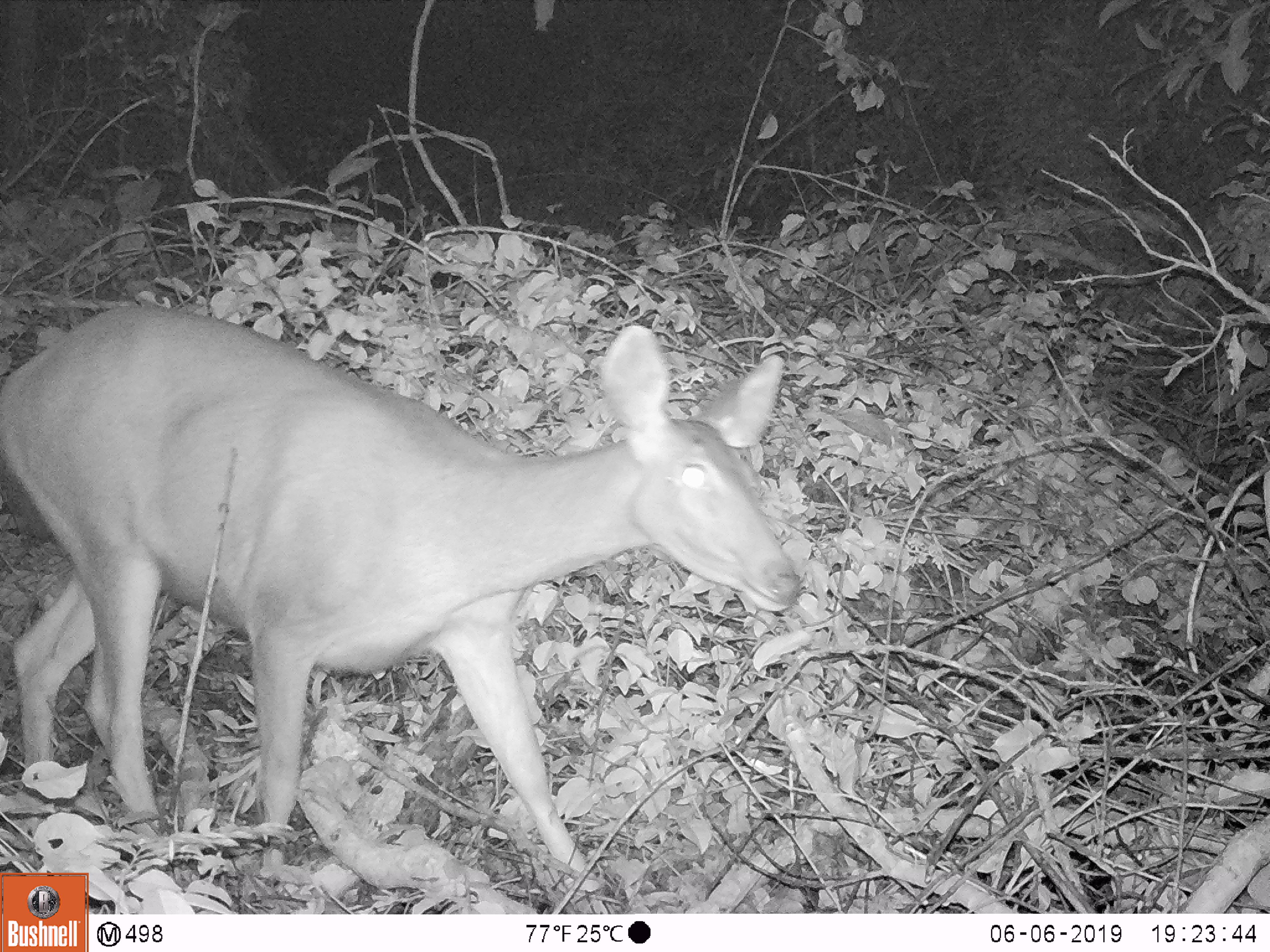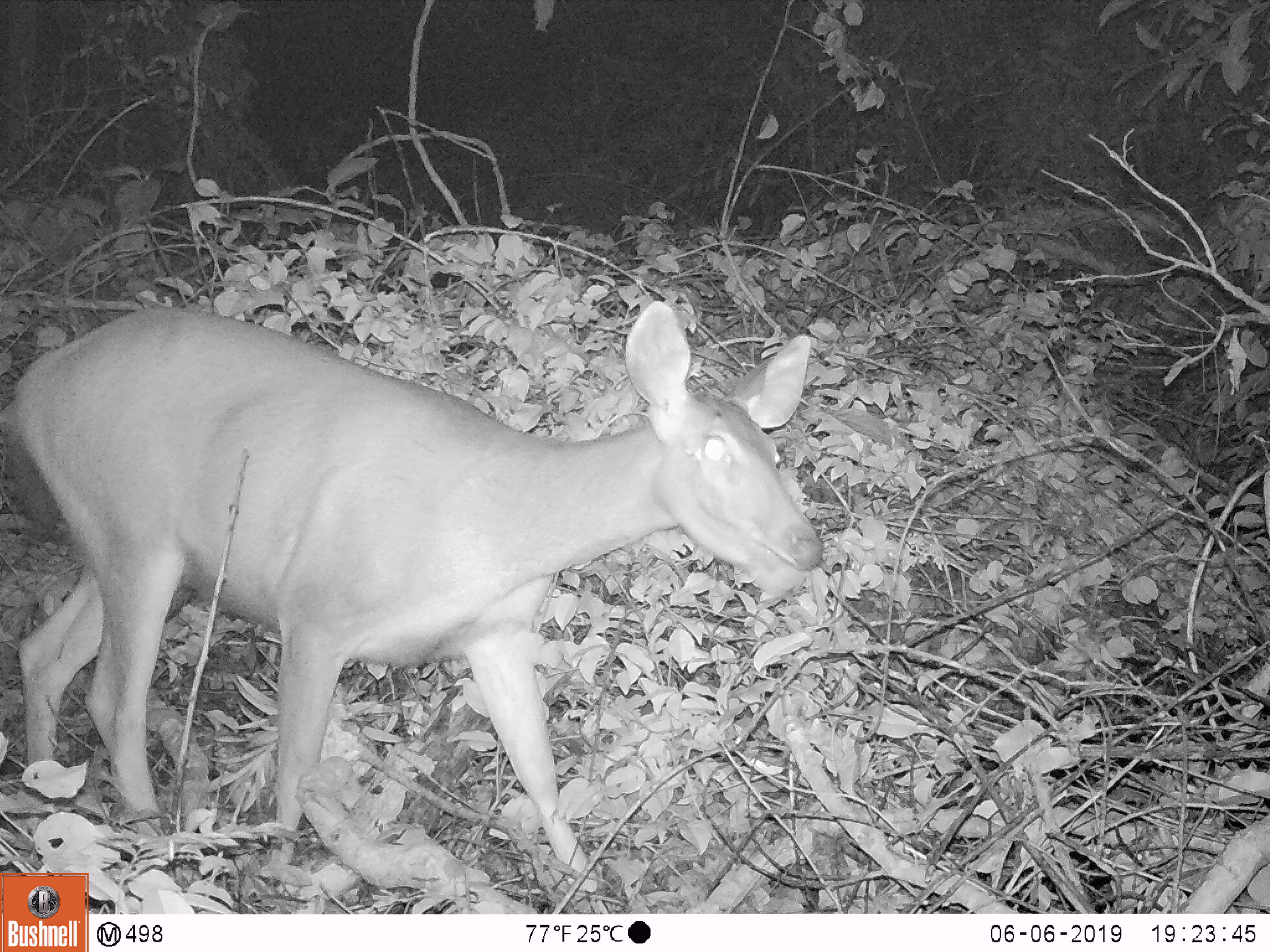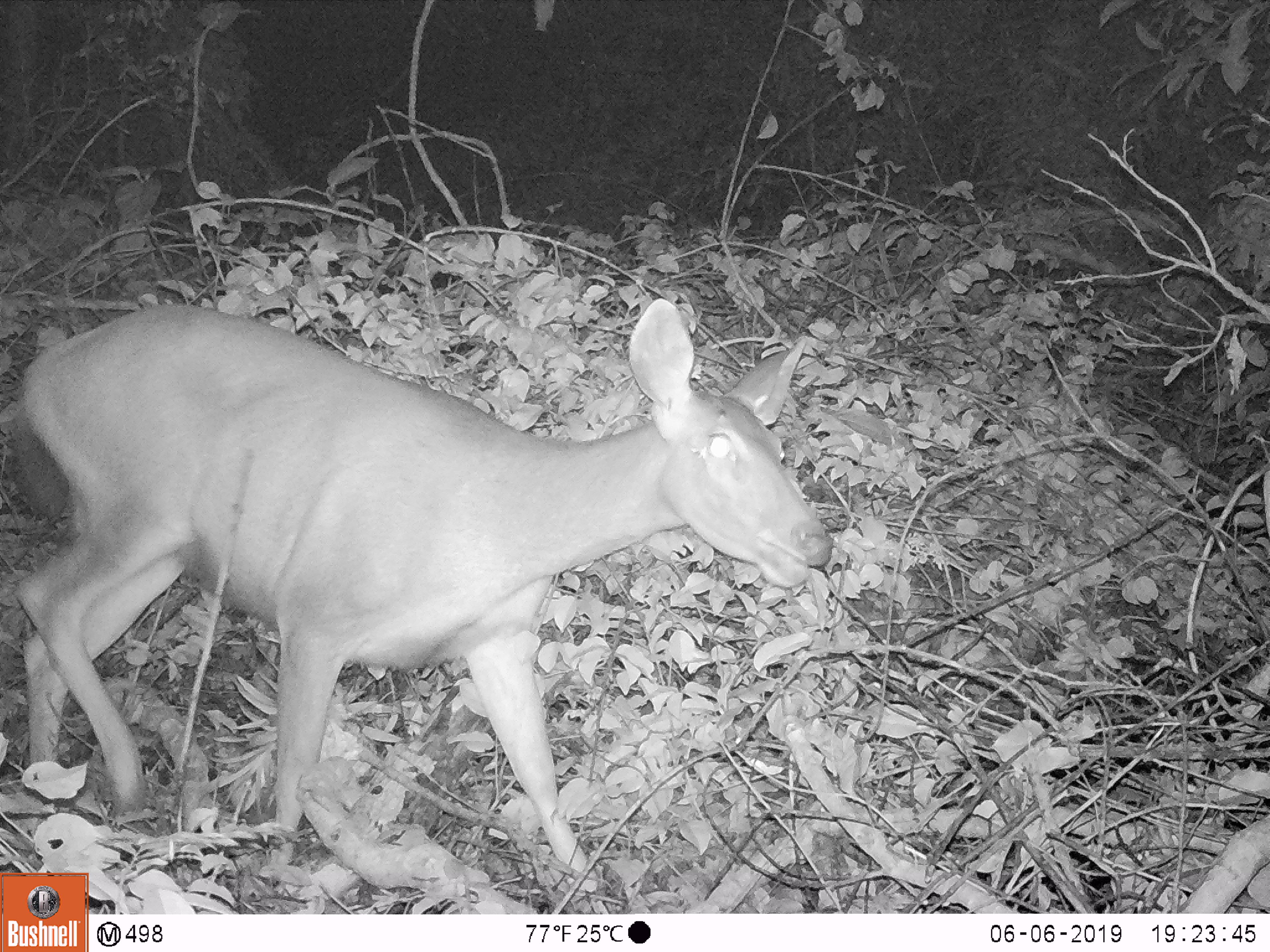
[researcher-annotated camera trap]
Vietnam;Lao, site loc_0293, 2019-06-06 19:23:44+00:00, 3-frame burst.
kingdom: Animalia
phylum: Chordata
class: Mammalia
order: Artiodactyla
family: Cervidae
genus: Rusa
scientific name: Rusa unicolor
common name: sambar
Sambar (Rusa unicolor). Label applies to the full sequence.